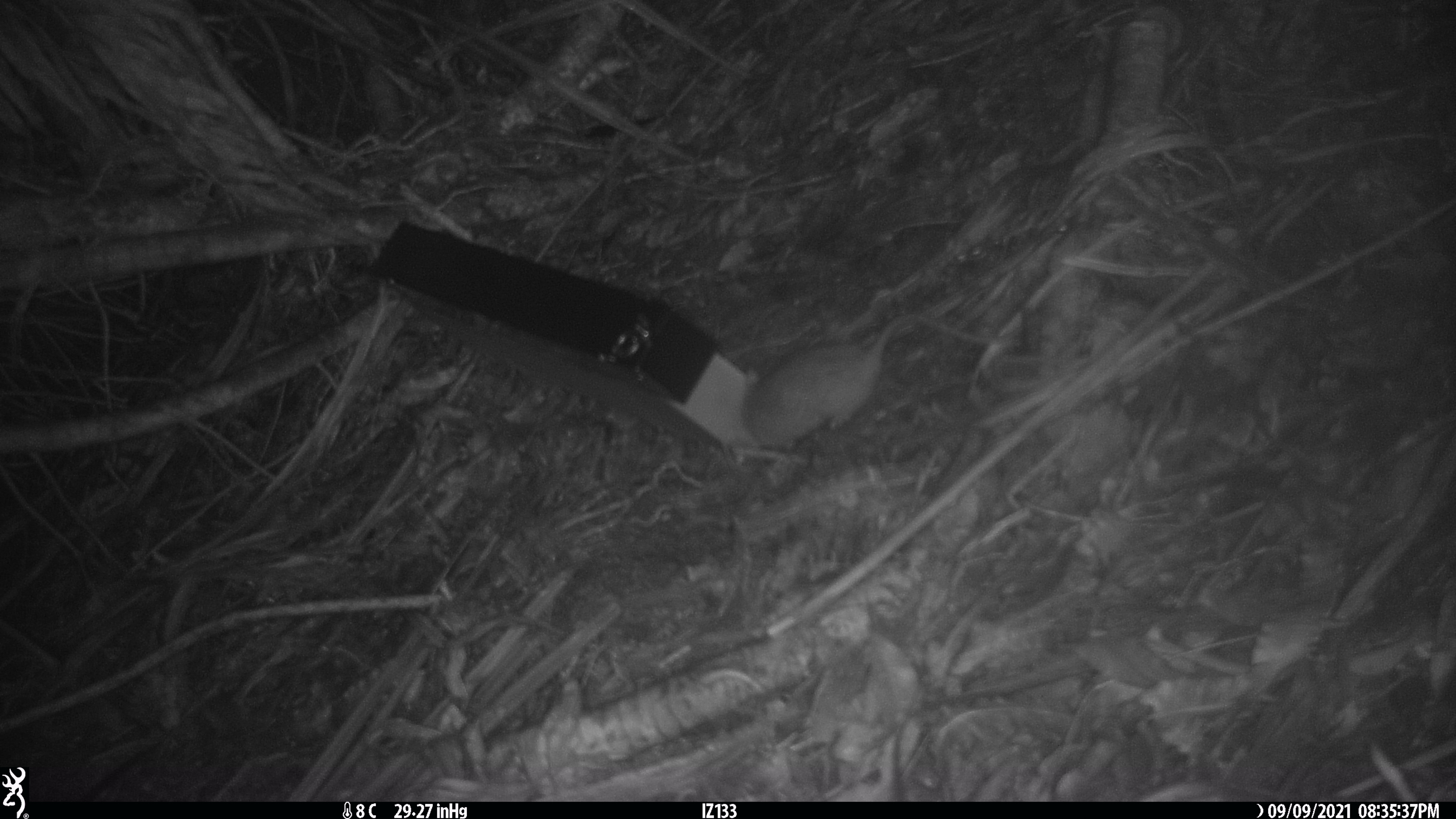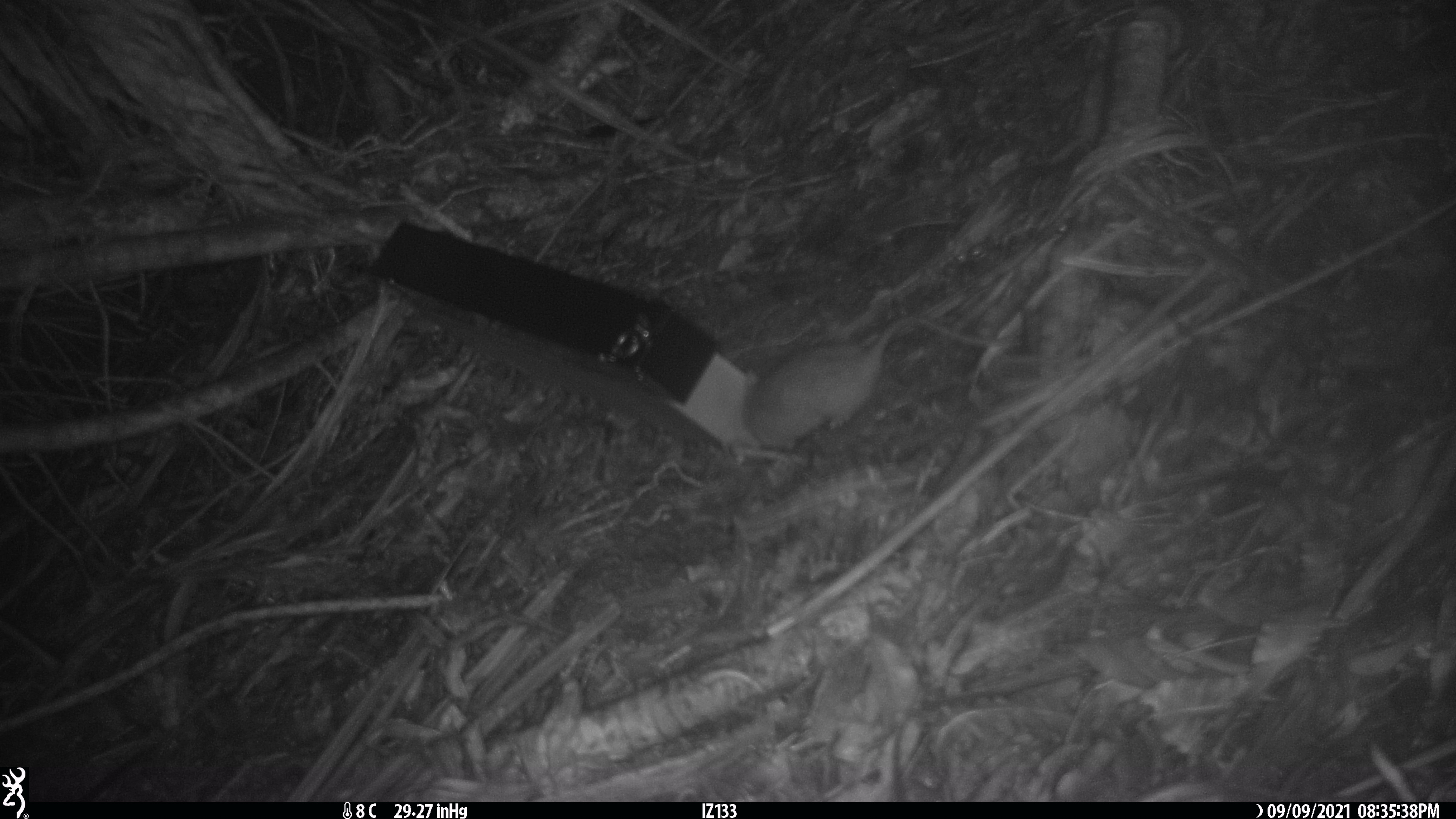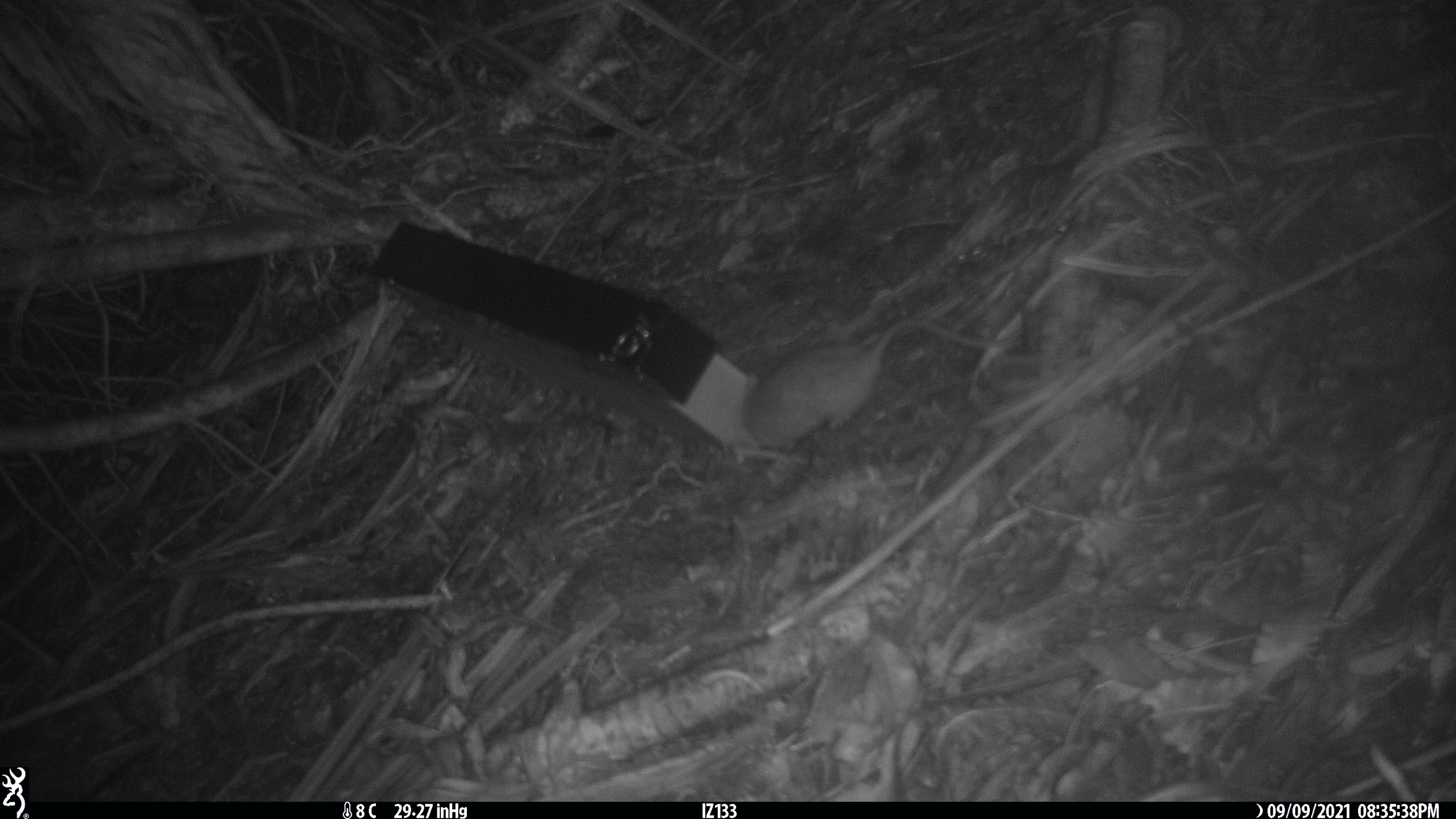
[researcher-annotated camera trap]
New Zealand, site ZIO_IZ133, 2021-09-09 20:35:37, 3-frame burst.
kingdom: Animalia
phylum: Chordata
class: Mammalia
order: Rodentia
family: Muridae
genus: Rattus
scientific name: Rattus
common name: rat